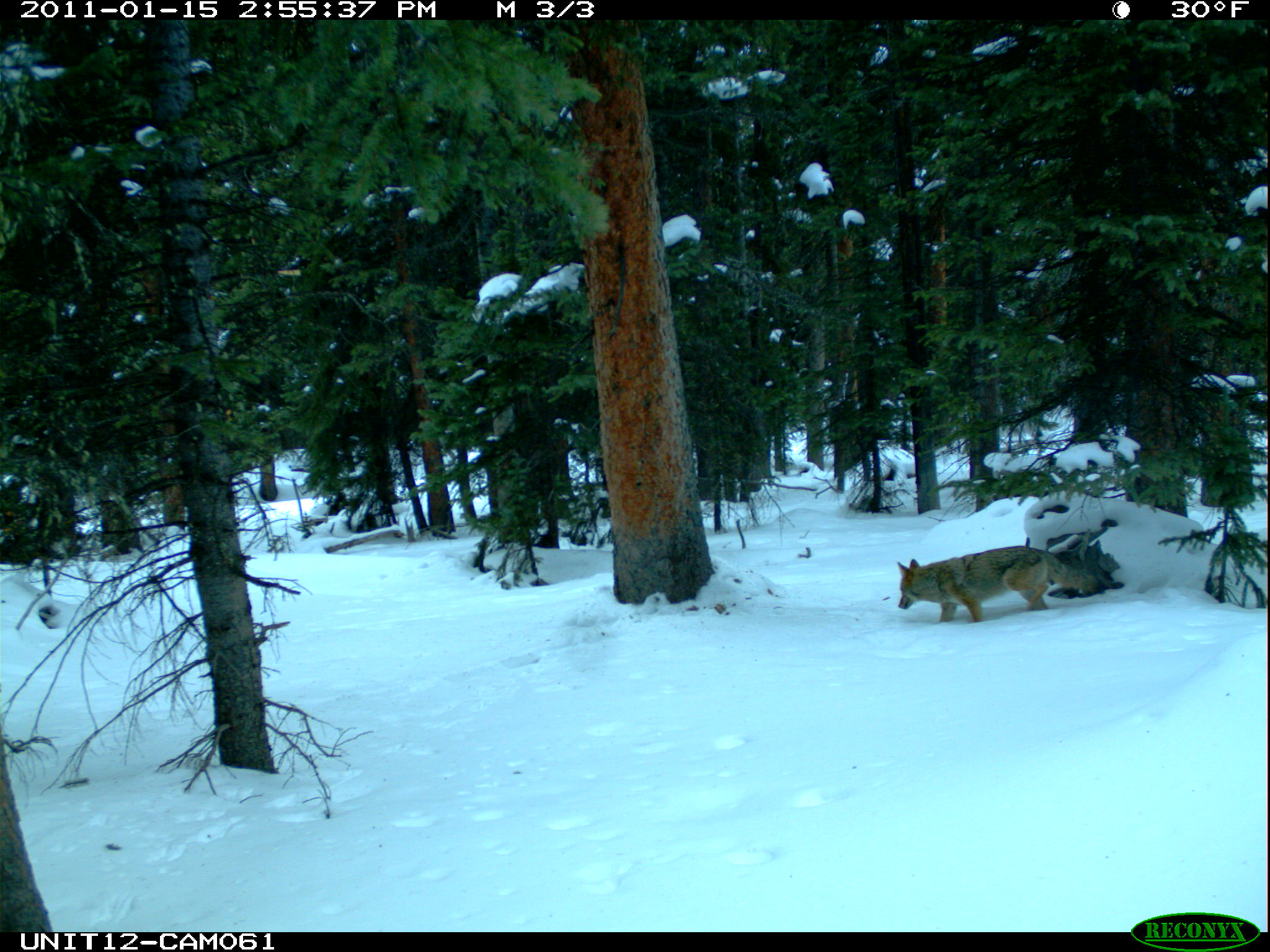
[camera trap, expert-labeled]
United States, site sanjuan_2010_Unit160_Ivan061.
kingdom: Animalia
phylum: Chordata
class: Mammalia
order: Carnivora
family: Canidae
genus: Canis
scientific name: Canis latrans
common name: coyote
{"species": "Canis latrans (coyote)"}